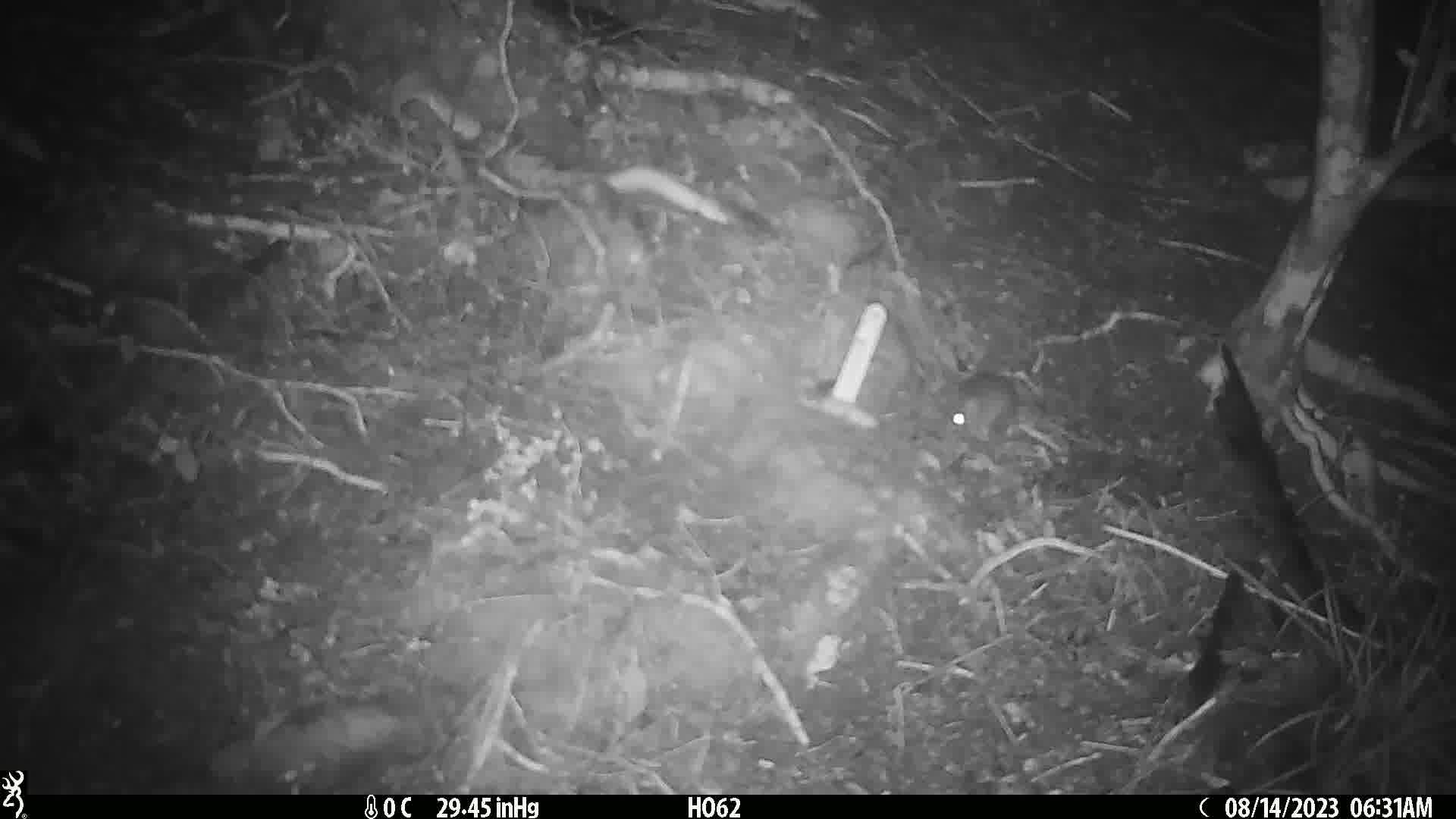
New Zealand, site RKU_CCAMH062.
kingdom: Animalia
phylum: Chordata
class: Mammalia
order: Rodentia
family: Muridae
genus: Rattus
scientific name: Rattus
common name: rat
Rat (Rattus).